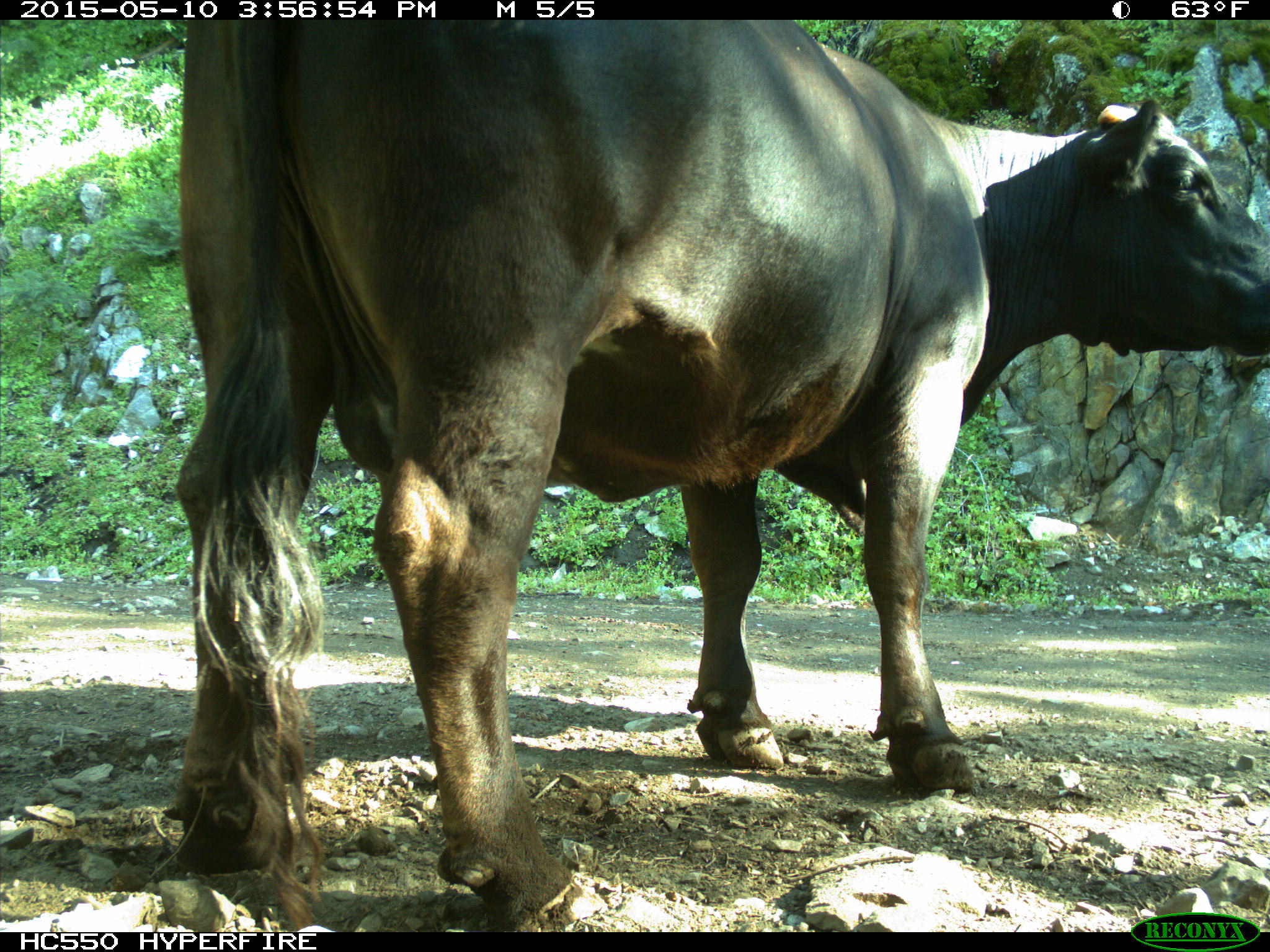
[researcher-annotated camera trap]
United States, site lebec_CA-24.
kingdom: Animalia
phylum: Chordata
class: Mammalia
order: Artiodactyla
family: Bovidae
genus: Bos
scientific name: Bos taurus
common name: domestic cow